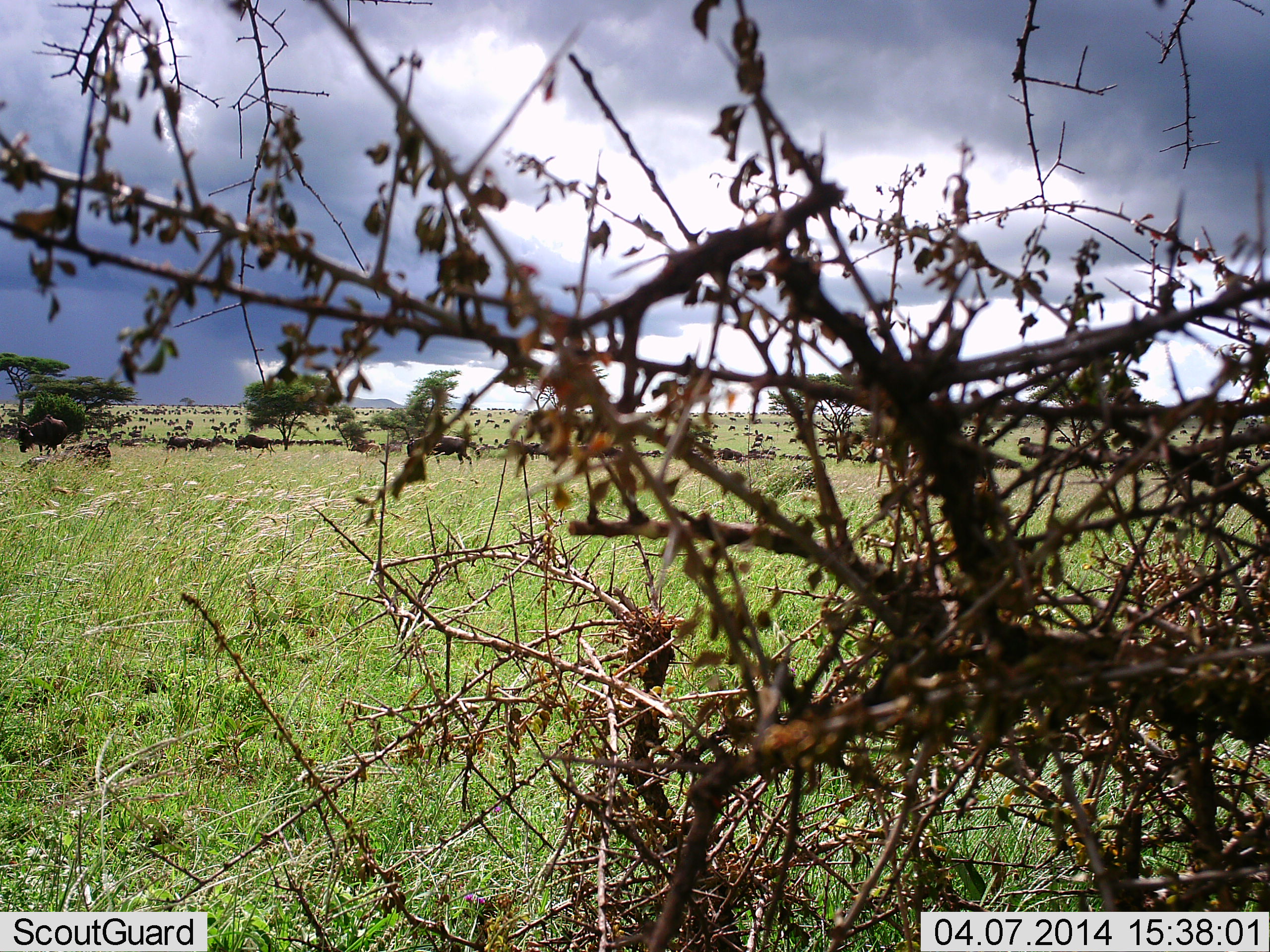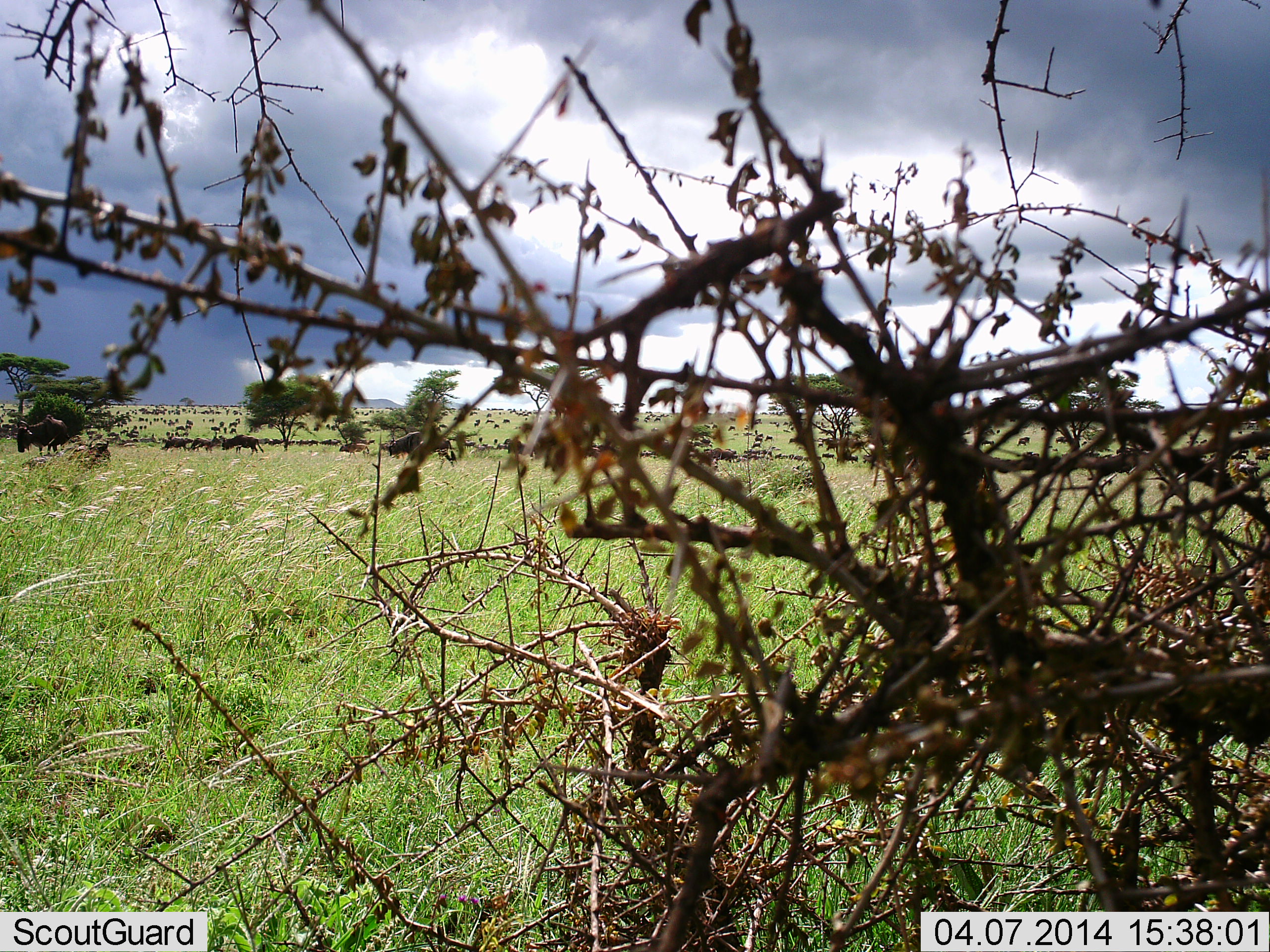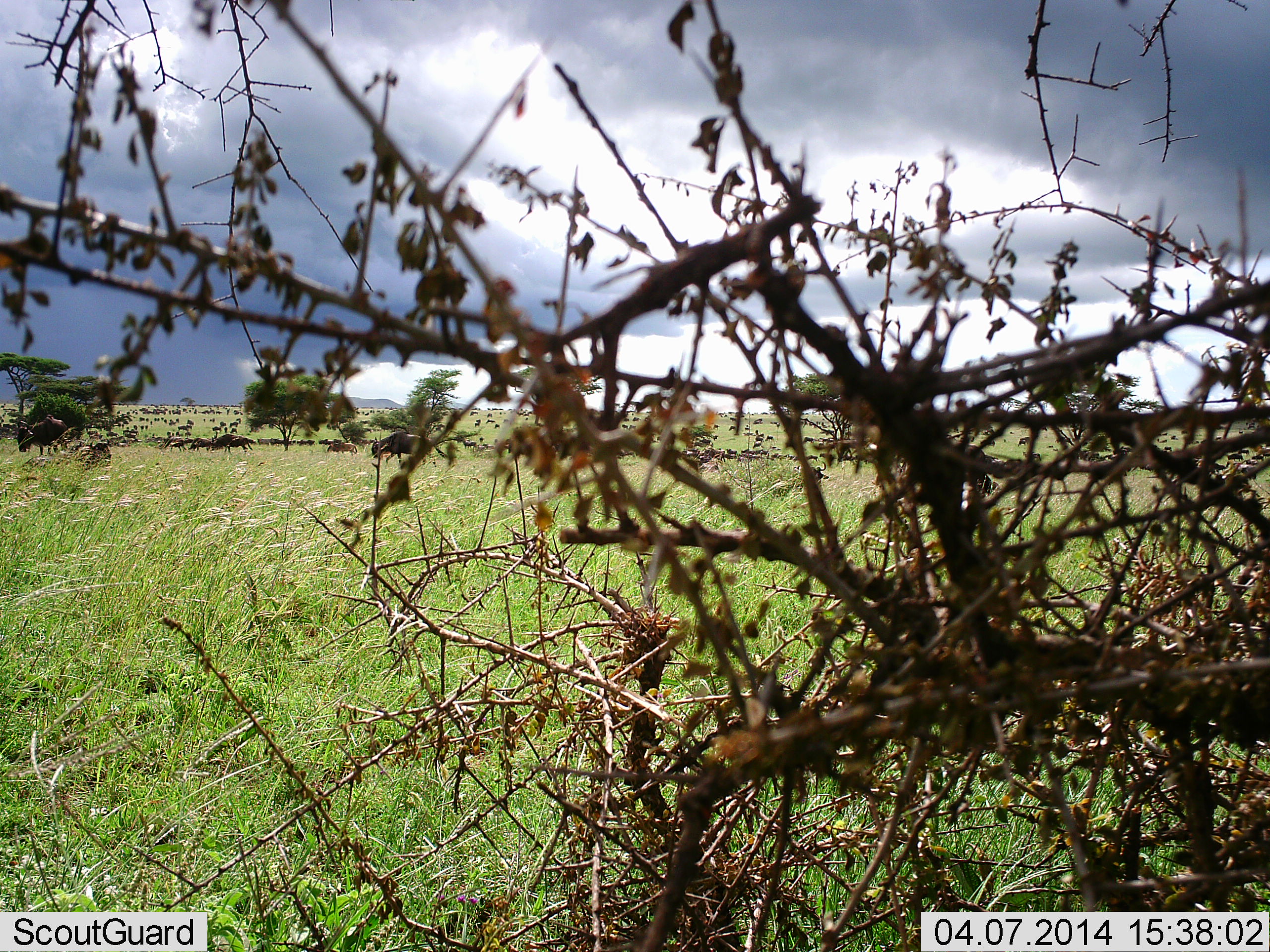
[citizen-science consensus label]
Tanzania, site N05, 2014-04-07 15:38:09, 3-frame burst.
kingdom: Animalia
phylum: Chordata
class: Mammalia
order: Artiodactyla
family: Bovidae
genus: Connochaetes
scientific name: Connochaetes taurinus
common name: blue wildebeest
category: wildebeest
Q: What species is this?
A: Wildebeest (blue wildebeest) (Connochaetes taurinus).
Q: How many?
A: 11-50.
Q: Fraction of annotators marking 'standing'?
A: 40%.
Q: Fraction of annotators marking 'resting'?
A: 10%.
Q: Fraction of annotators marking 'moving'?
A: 90%.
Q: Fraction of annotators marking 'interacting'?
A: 10%.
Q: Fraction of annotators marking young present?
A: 0%.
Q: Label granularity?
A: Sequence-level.